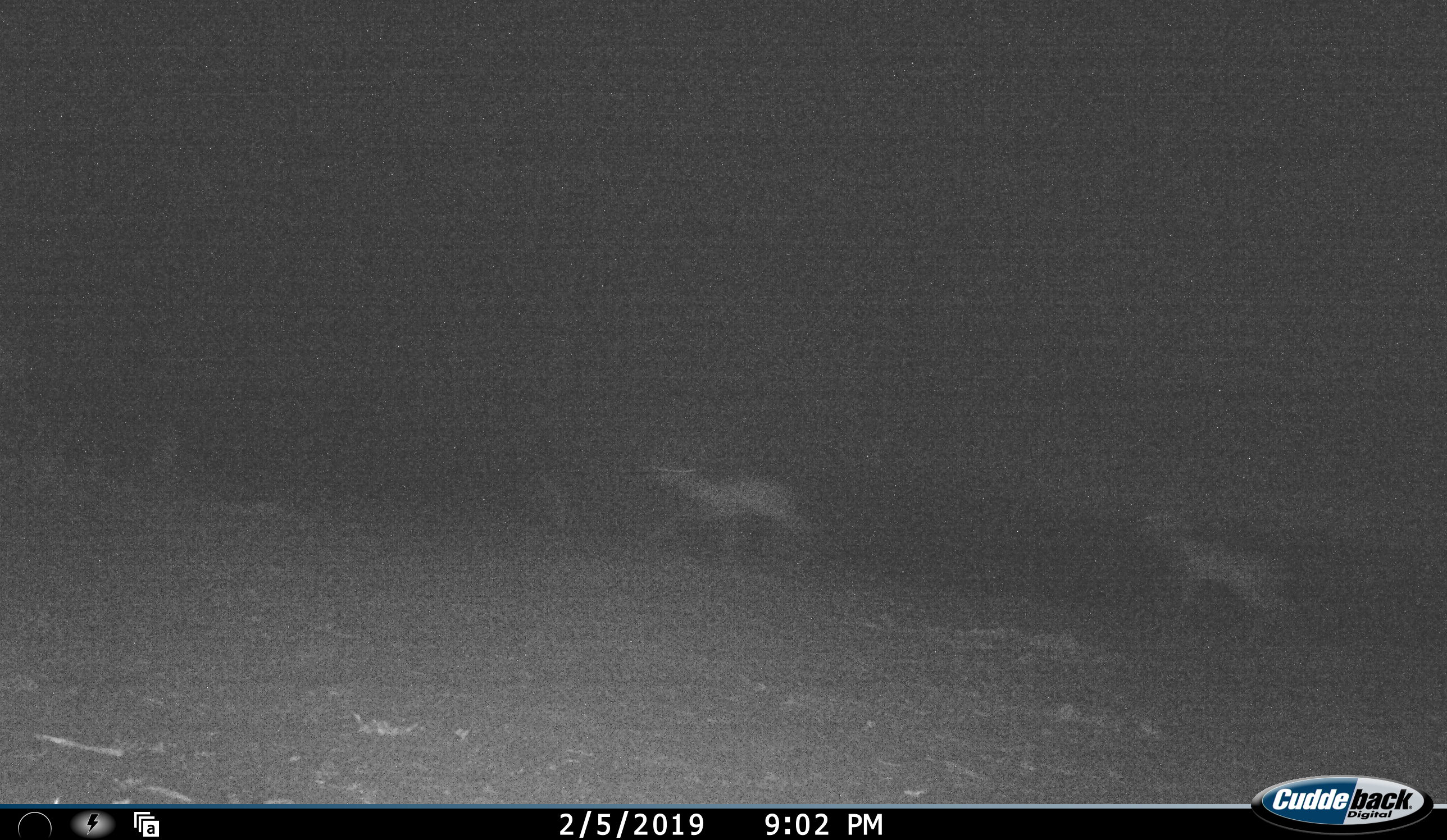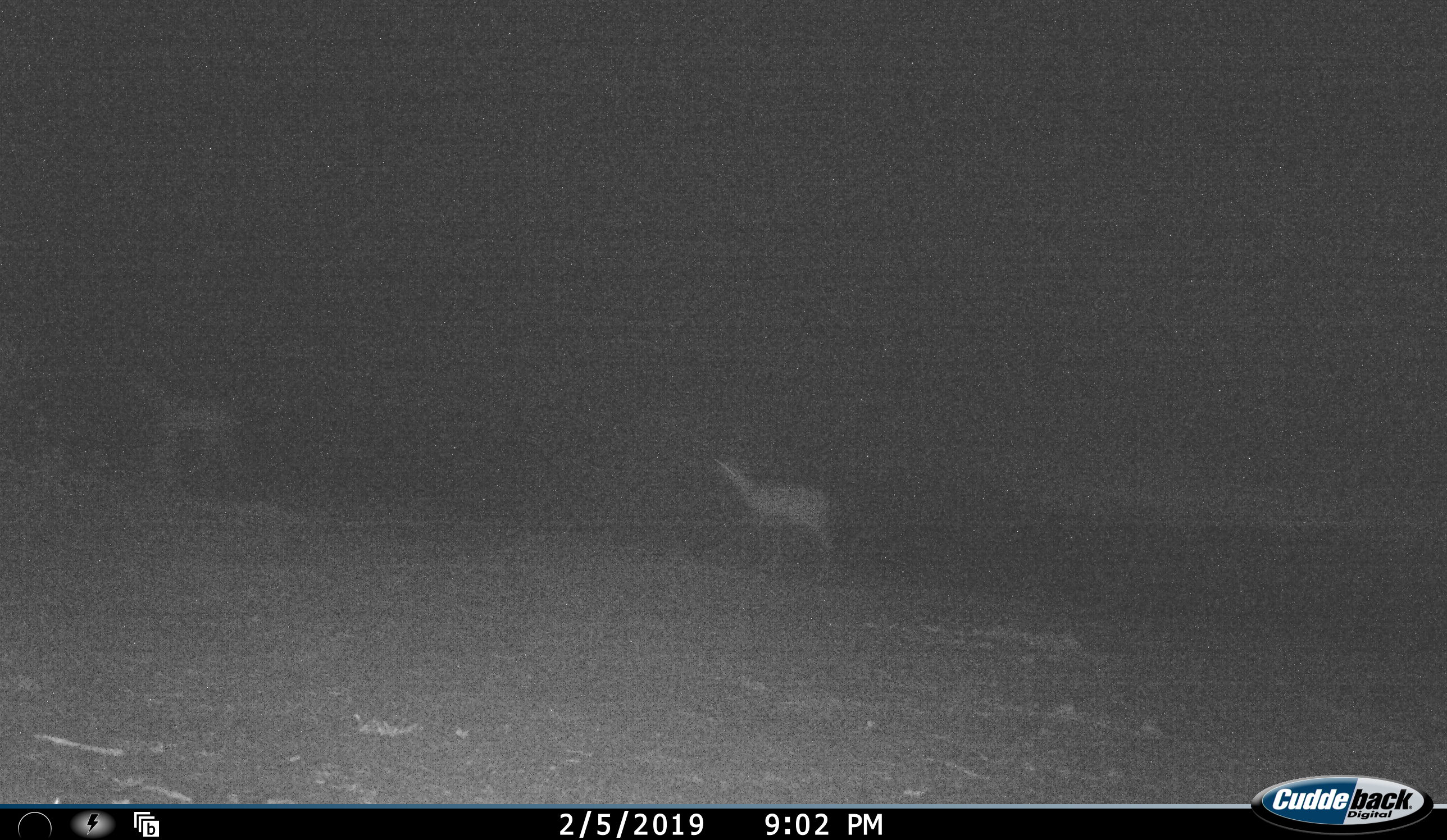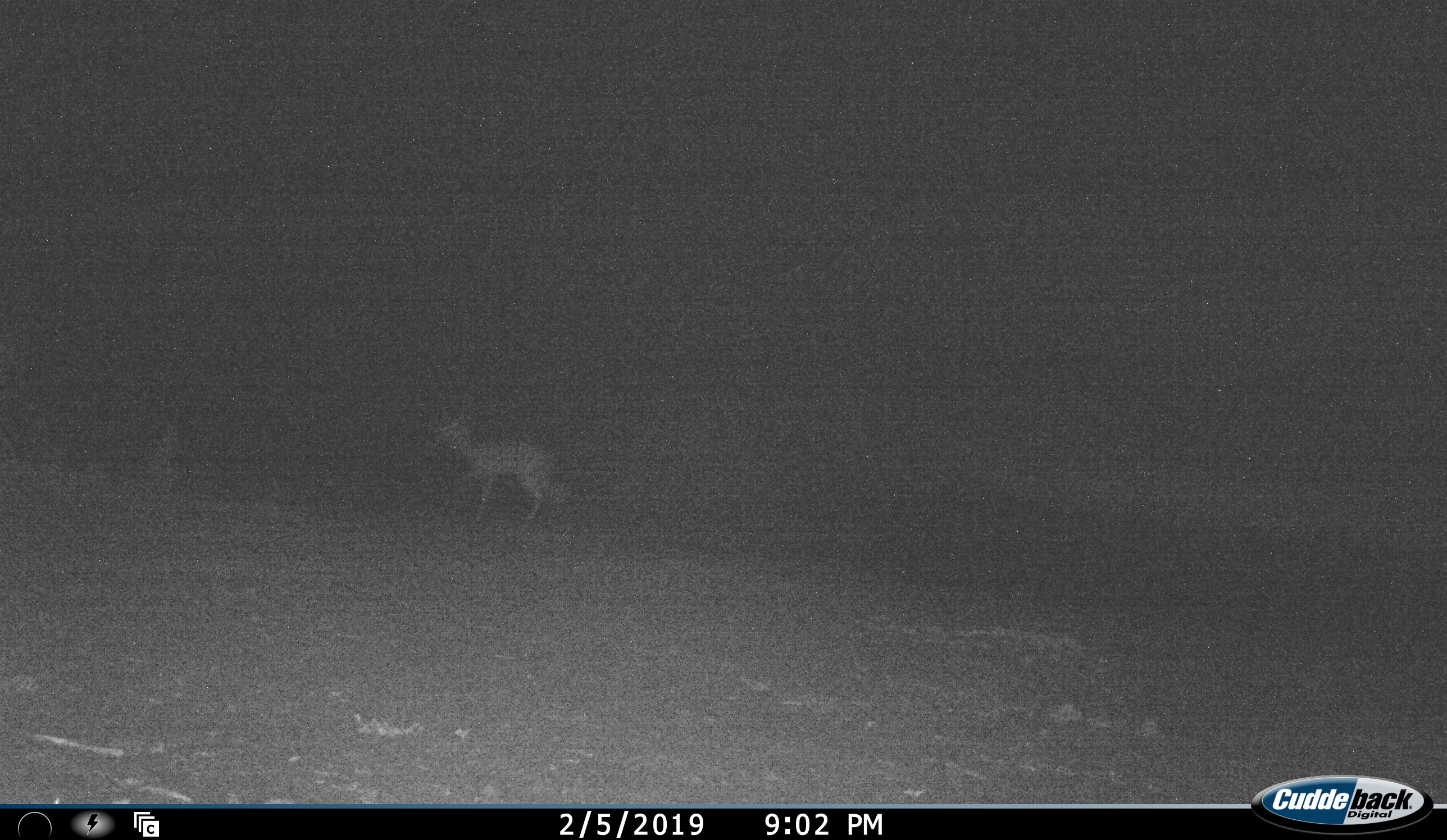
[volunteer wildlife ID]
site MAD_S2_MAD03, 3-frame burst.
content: unidentified animal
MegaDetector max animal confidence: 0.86